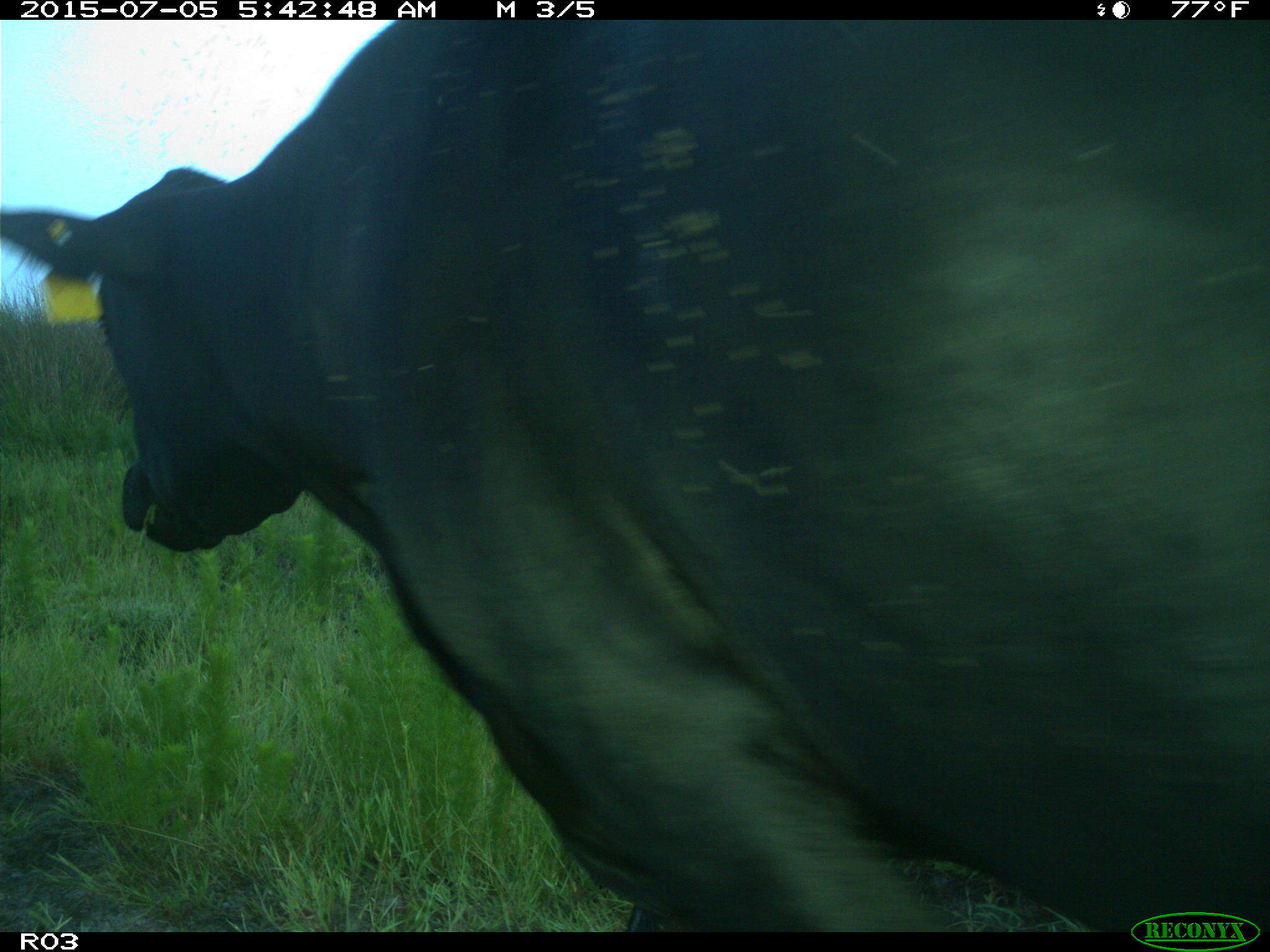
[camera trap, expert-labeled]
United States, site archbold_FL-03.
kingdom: Animalia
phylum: Chordata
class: Mammalia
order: Artiodactyla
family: Bovidae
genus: Bos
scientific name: Bos taurus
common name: domestic cow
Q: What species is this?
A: Bos taurus (domestic cow).